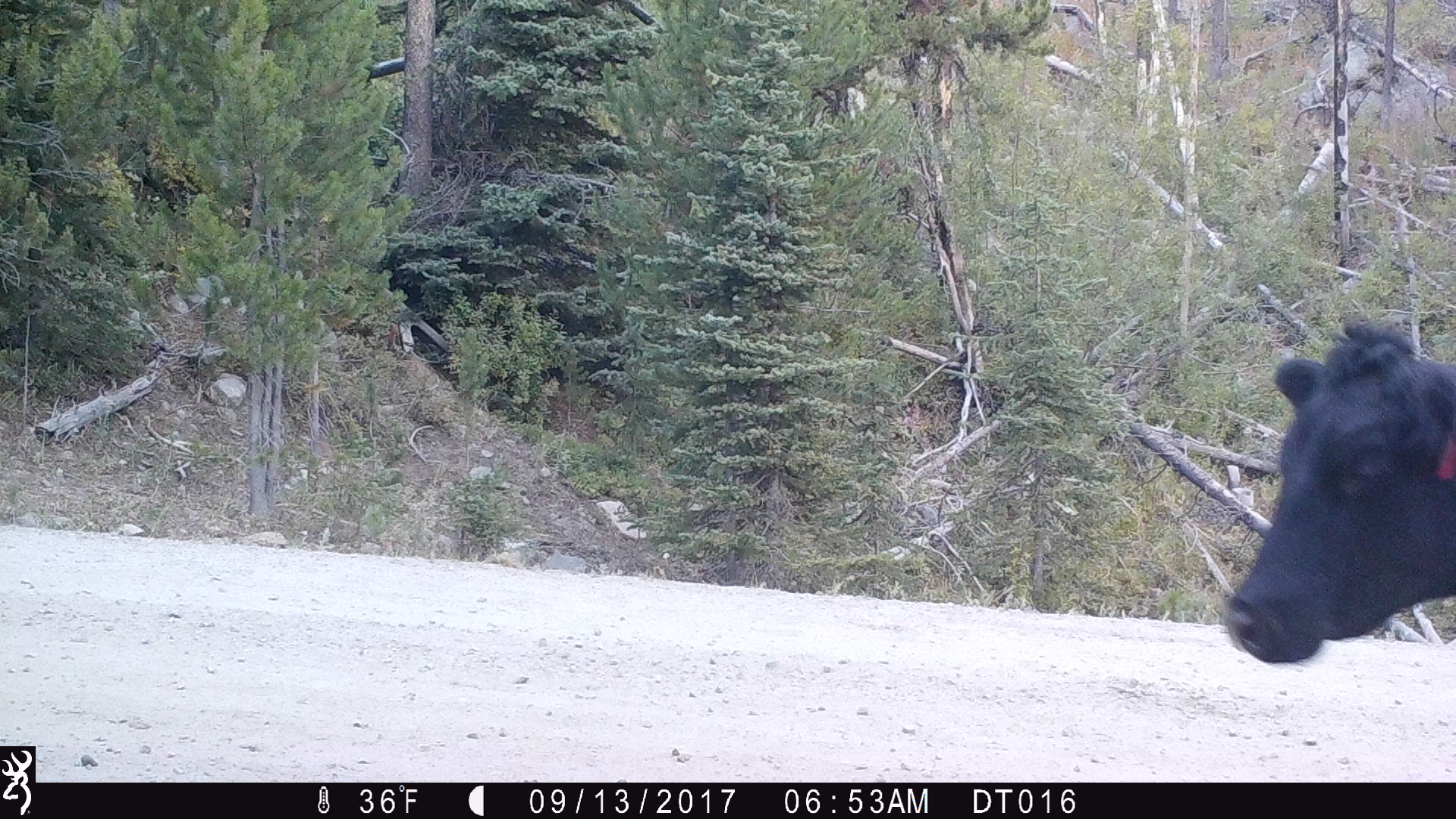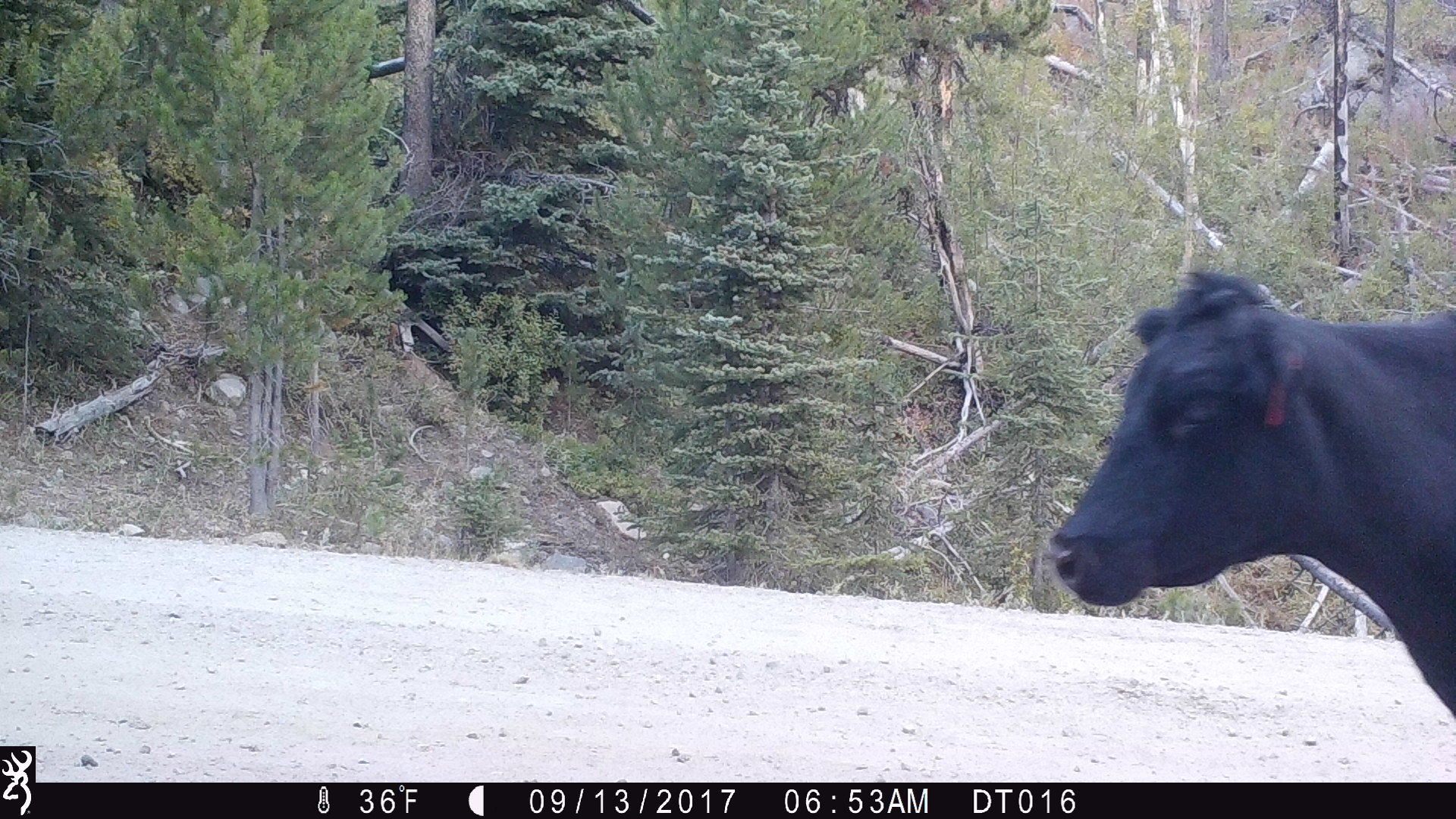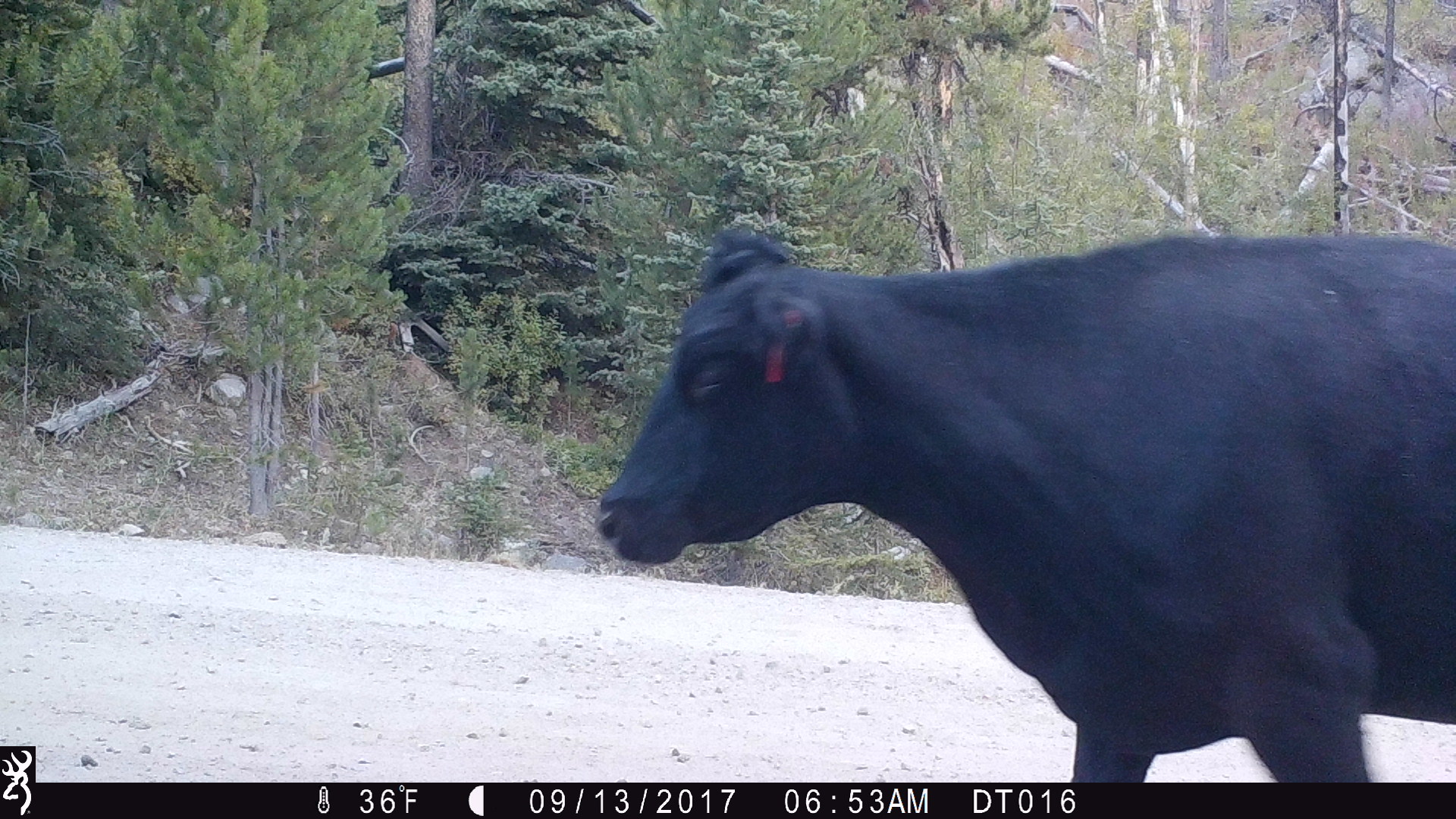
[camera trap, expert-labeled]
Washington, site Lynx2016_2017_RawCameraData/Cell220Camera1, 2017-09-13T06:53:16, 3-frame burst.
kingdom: Animalia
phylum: Chordata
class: Mammalia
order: Artiodactyla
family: Bovidae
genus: Bos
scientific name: Bos taurus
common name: domestic cattle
Domestic cattle (Bos taurus). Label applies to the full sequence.